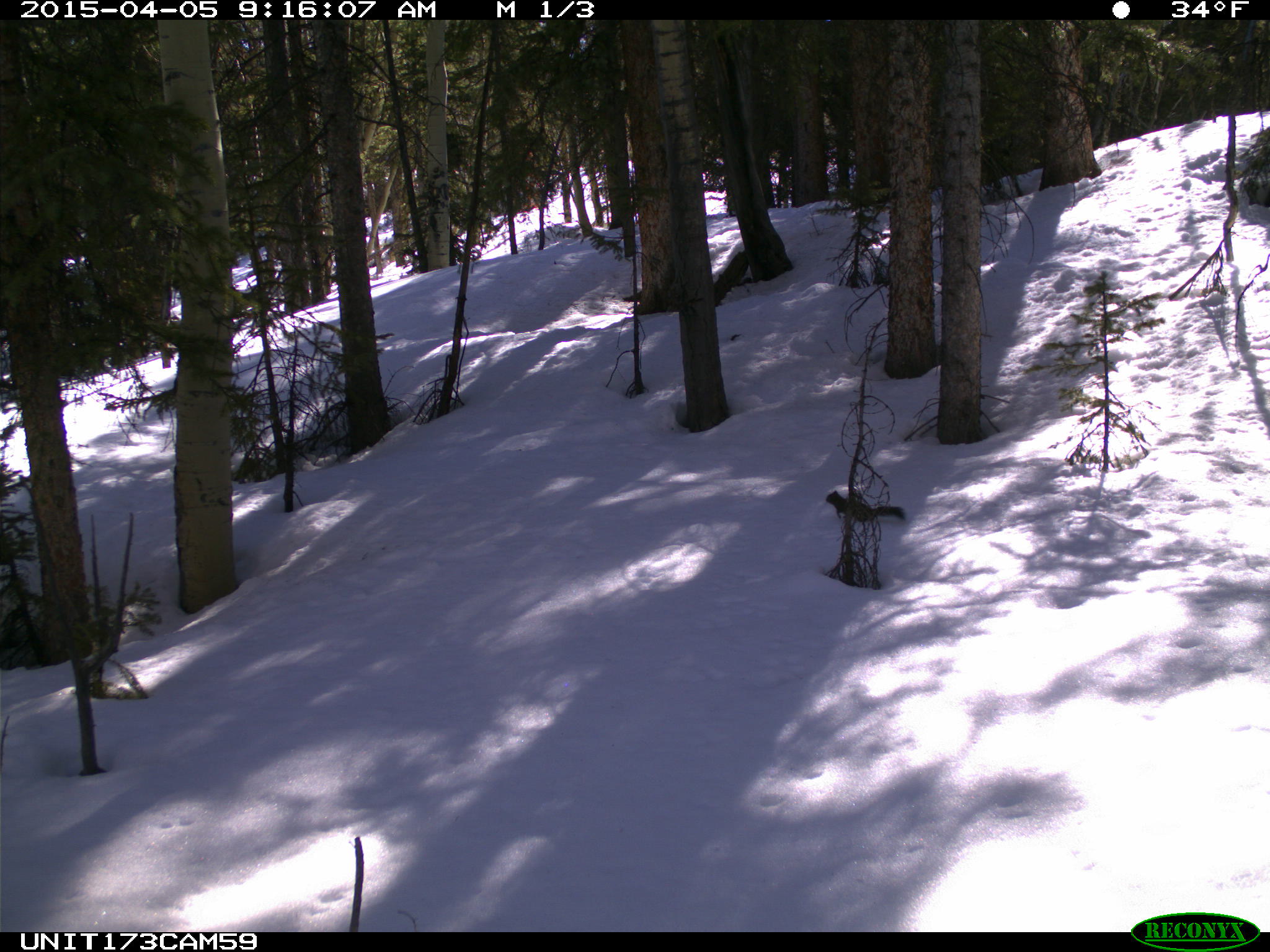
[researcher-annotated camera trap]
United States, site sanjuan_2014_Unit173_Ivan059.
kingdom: Animalia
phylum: Chordata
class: Mammalia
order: Rodentia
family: Sciuridae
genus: Tamiasciurus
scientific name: Tamiasciurus hudsonicus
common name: american red squirrel